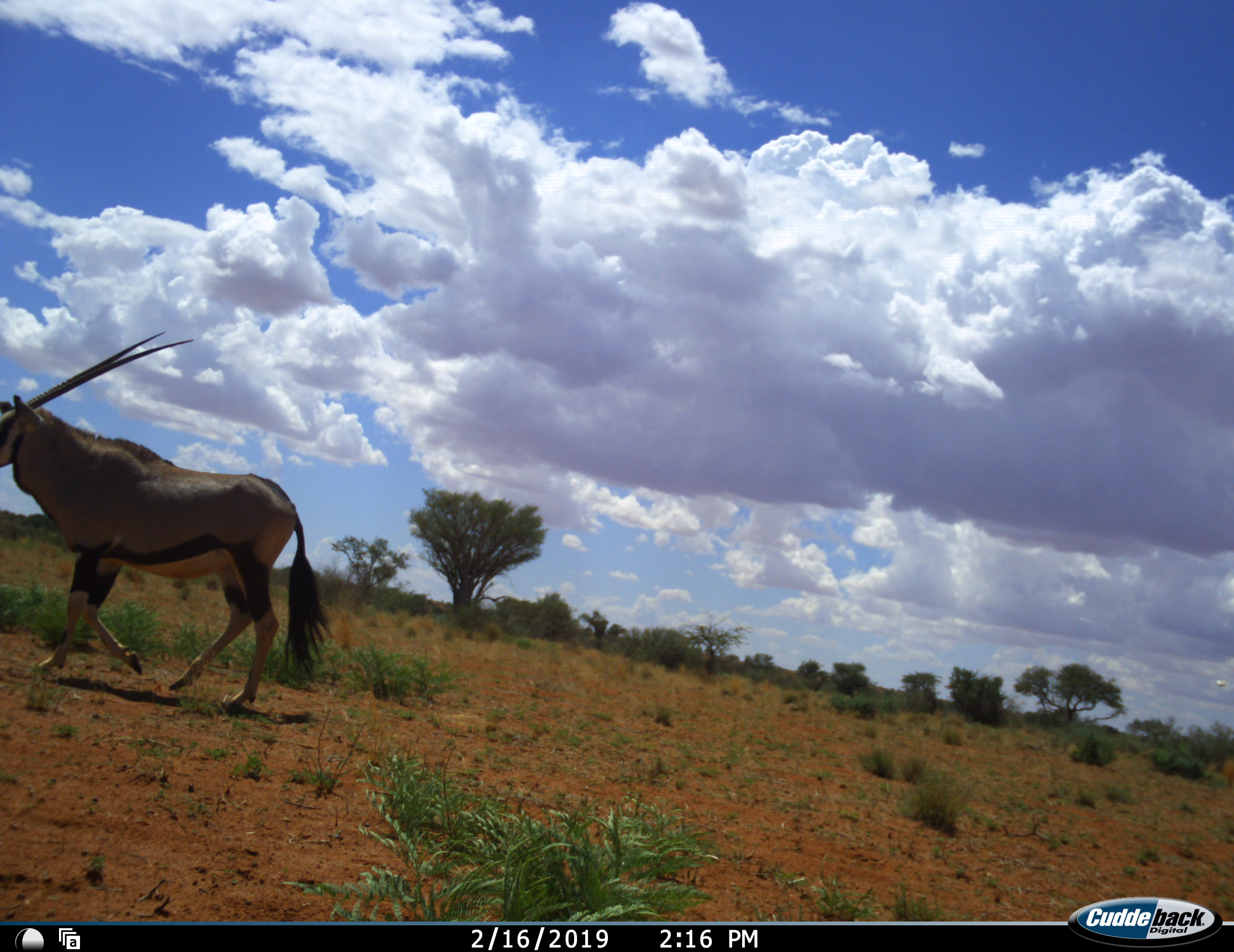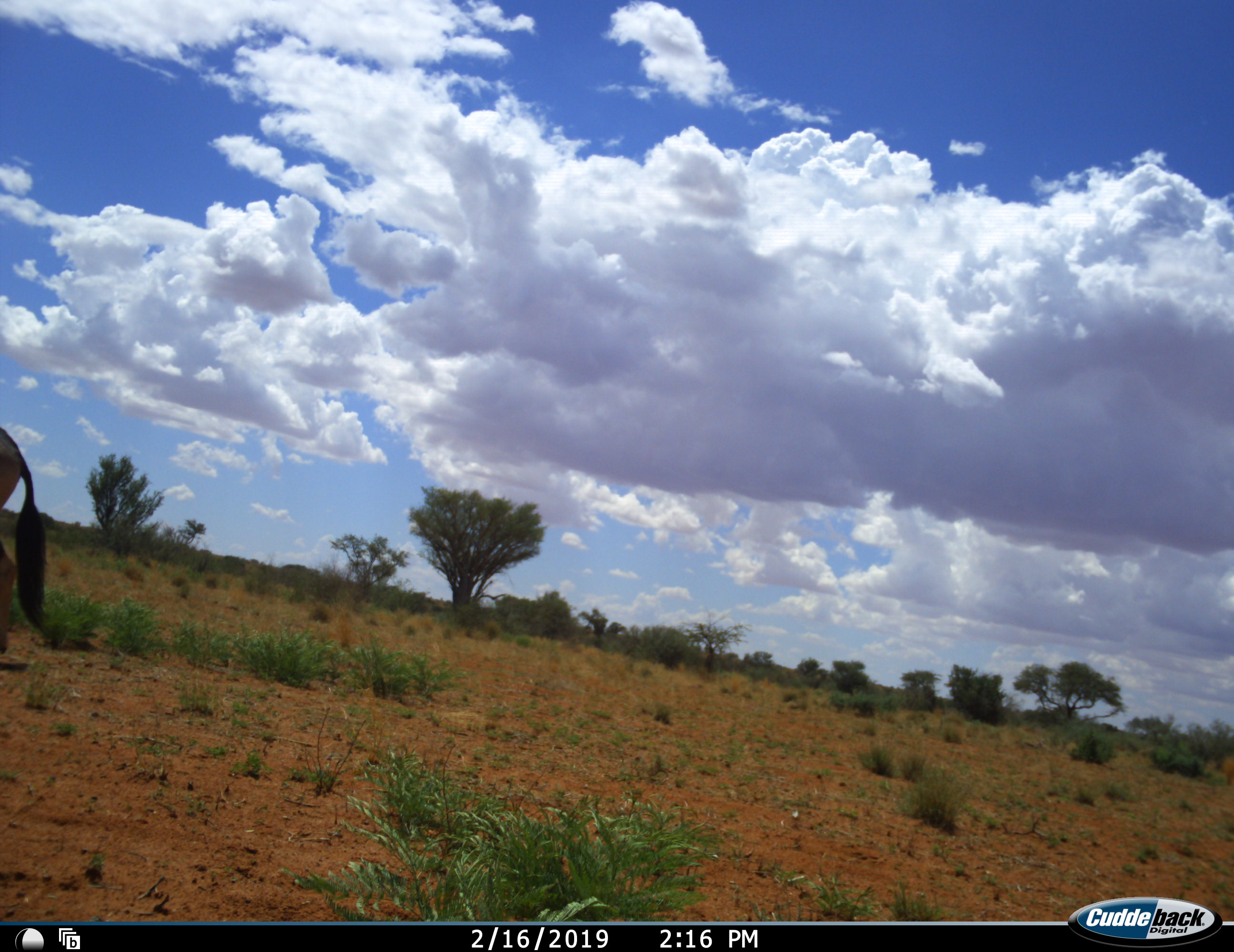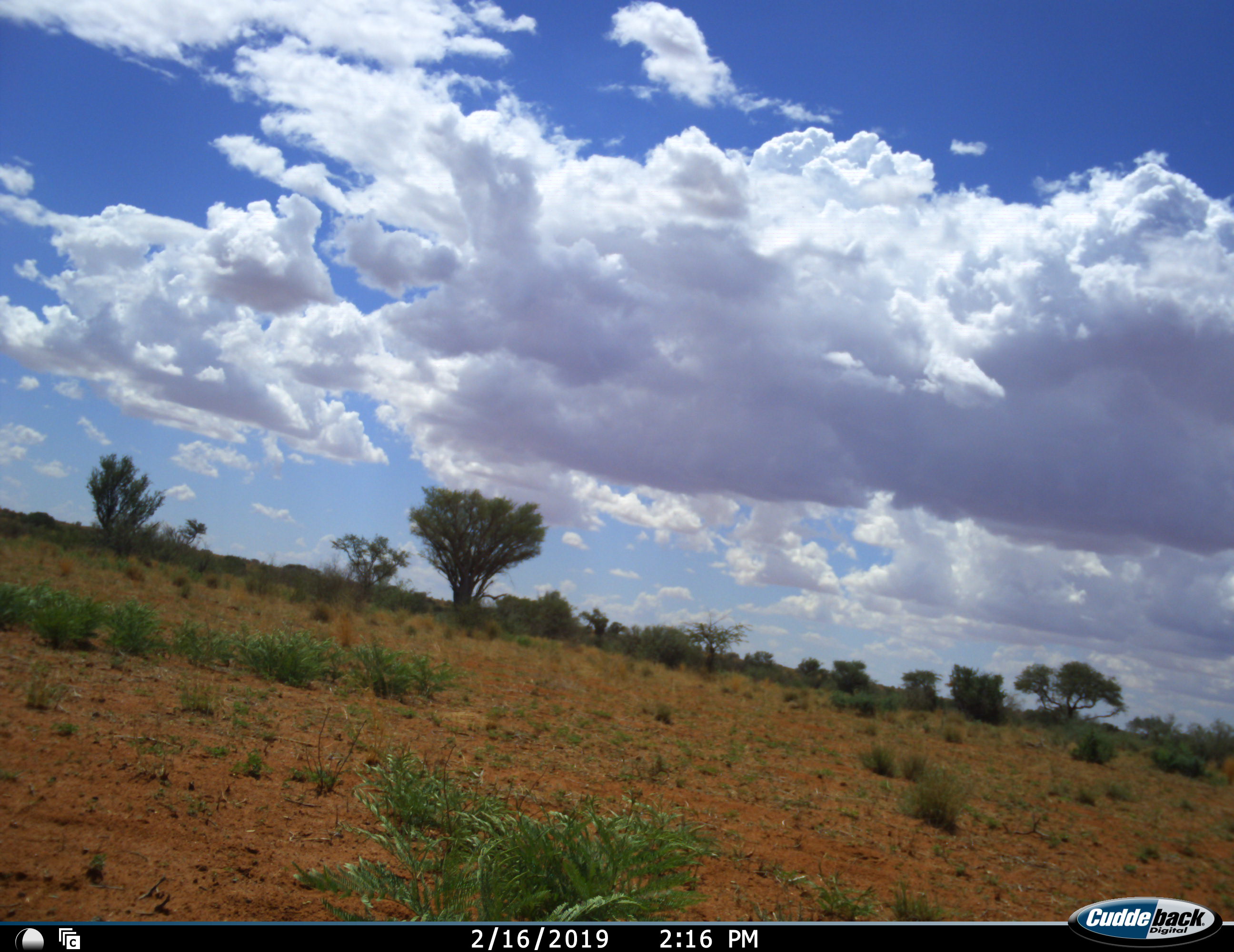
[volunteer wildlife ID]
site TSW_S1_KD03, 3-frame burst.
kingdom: Animalia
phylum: Chordata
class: Mammalia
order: Artiodactyla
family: Bovidae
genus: Oryx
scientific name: Oryx gazella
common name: gemsbok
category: oryx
Oryx (gemsbok) (Oryx gazella), count 1. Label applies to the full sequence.